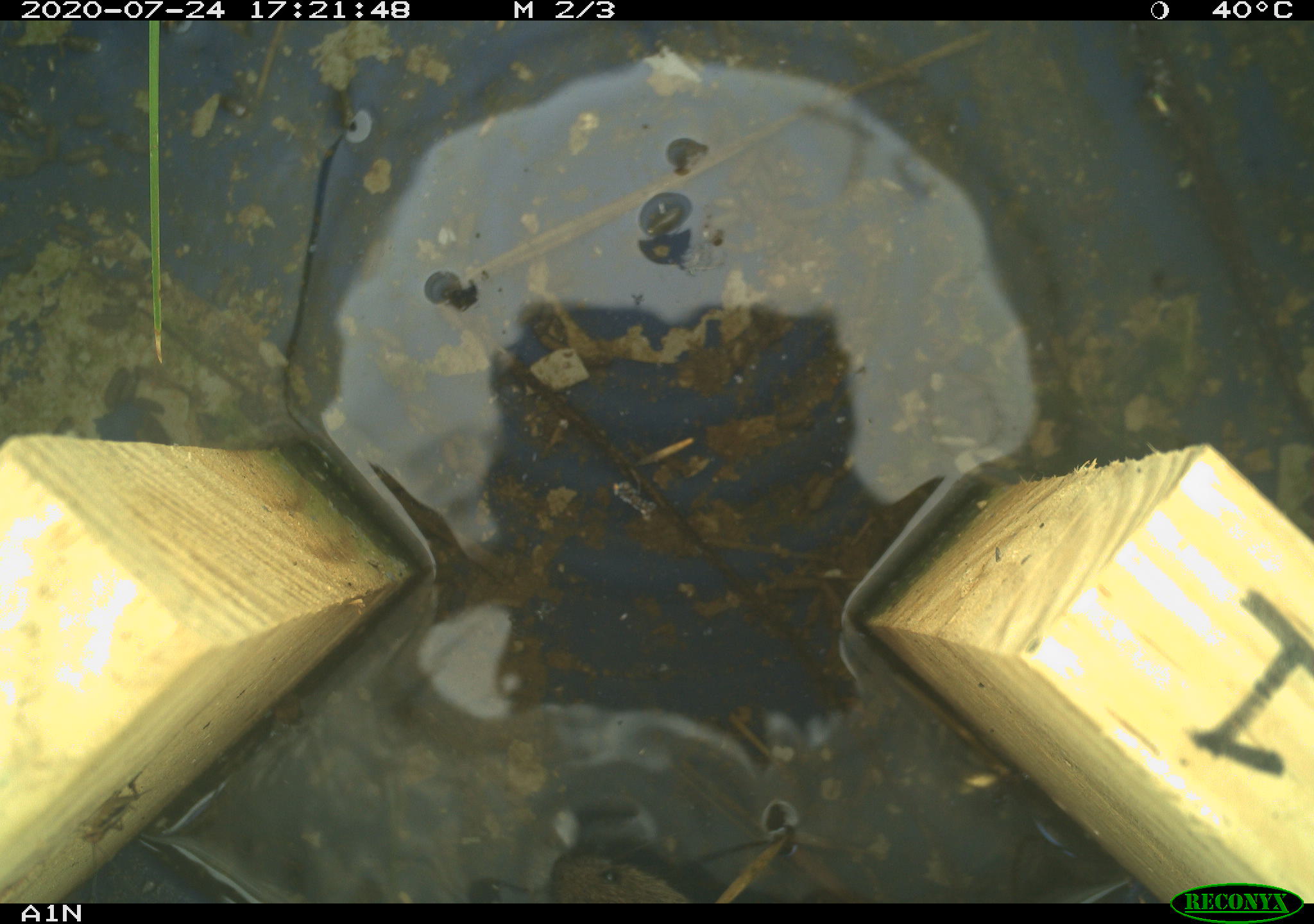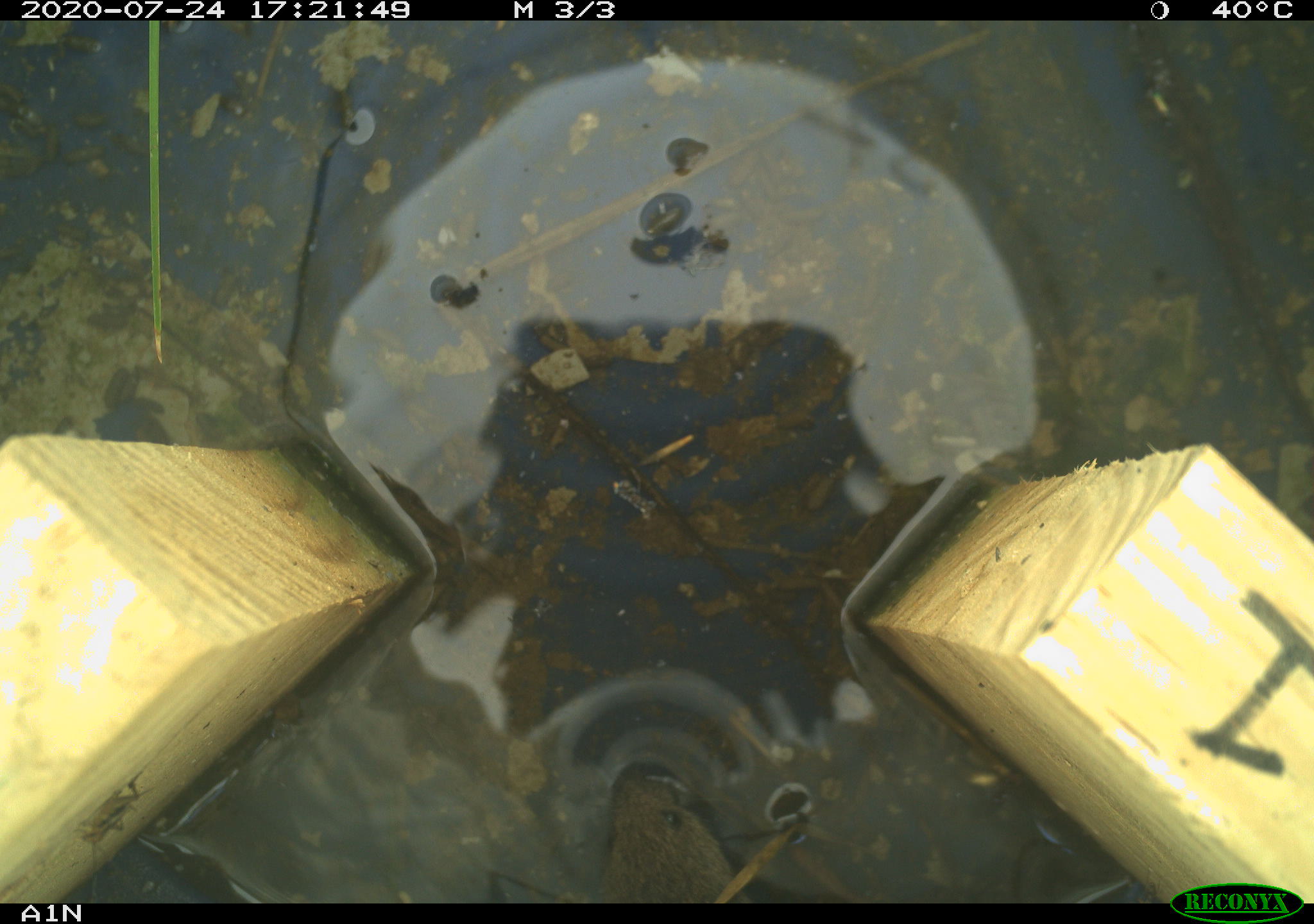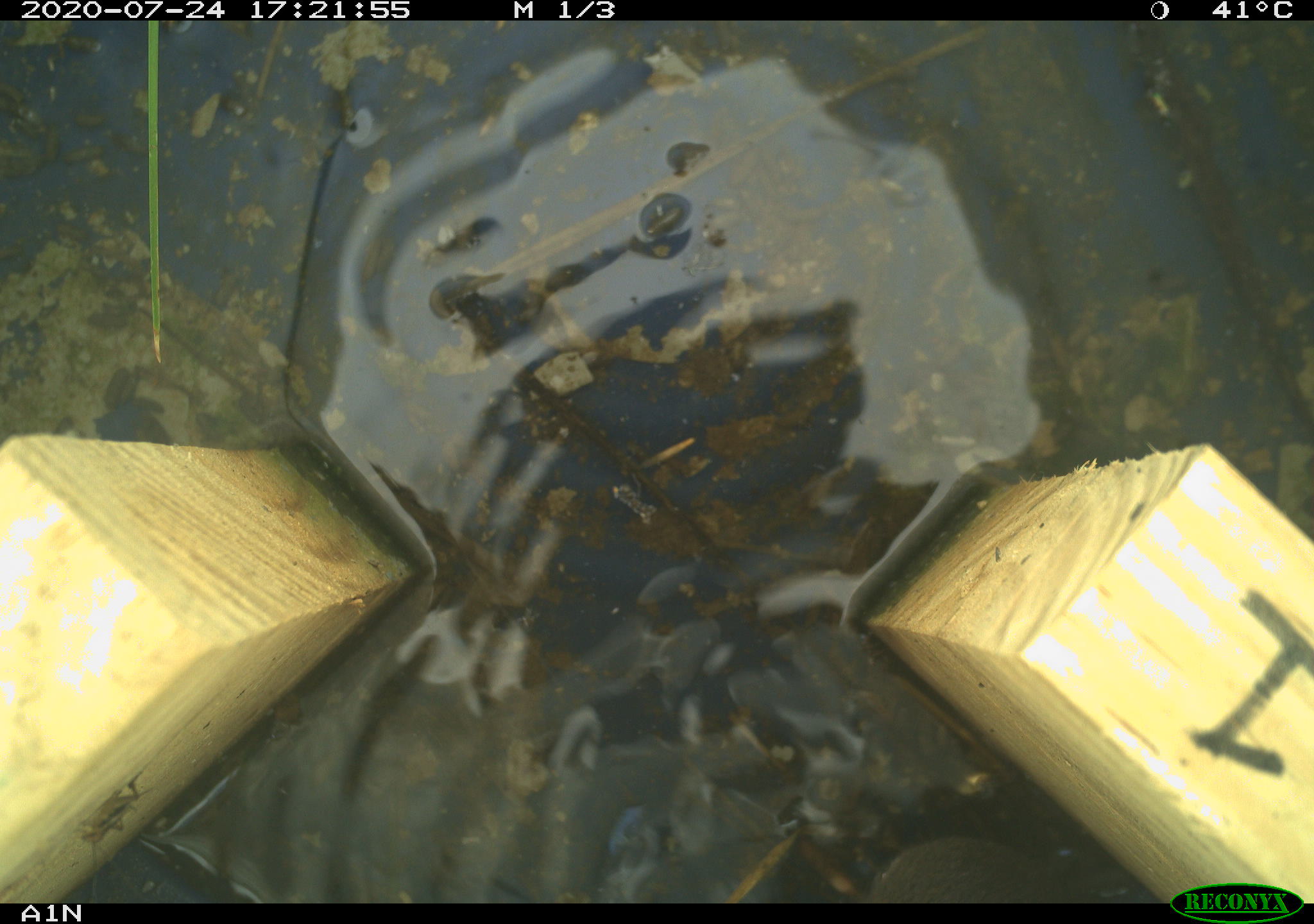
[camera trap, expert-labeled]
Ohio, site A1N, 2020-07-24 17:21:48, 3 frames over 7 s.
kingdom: Animalia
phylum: Chordata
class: Mammalia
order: Rodentia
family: Cricetidae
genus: Microtus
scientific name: Microtus pennsylvanicus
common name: meadow vole